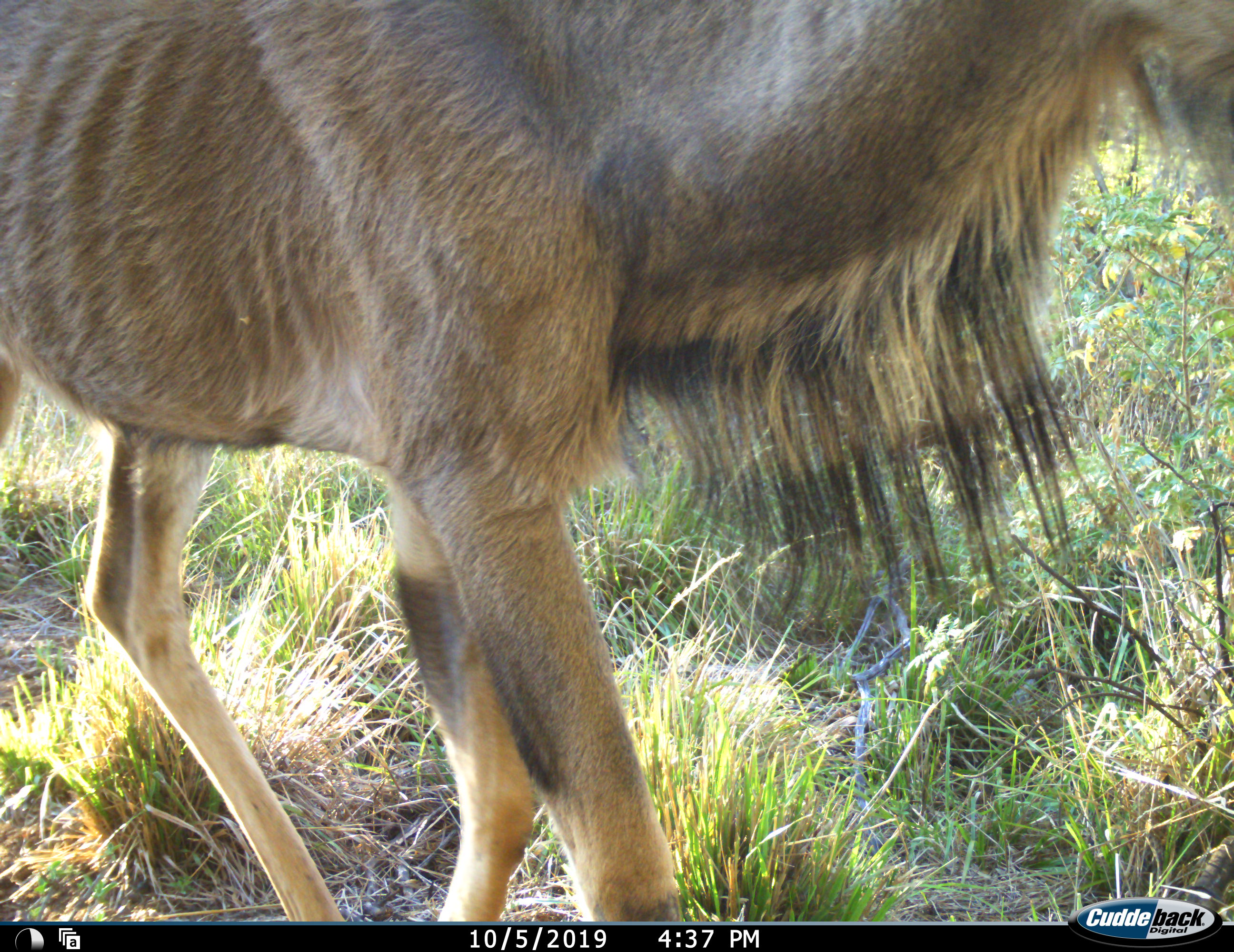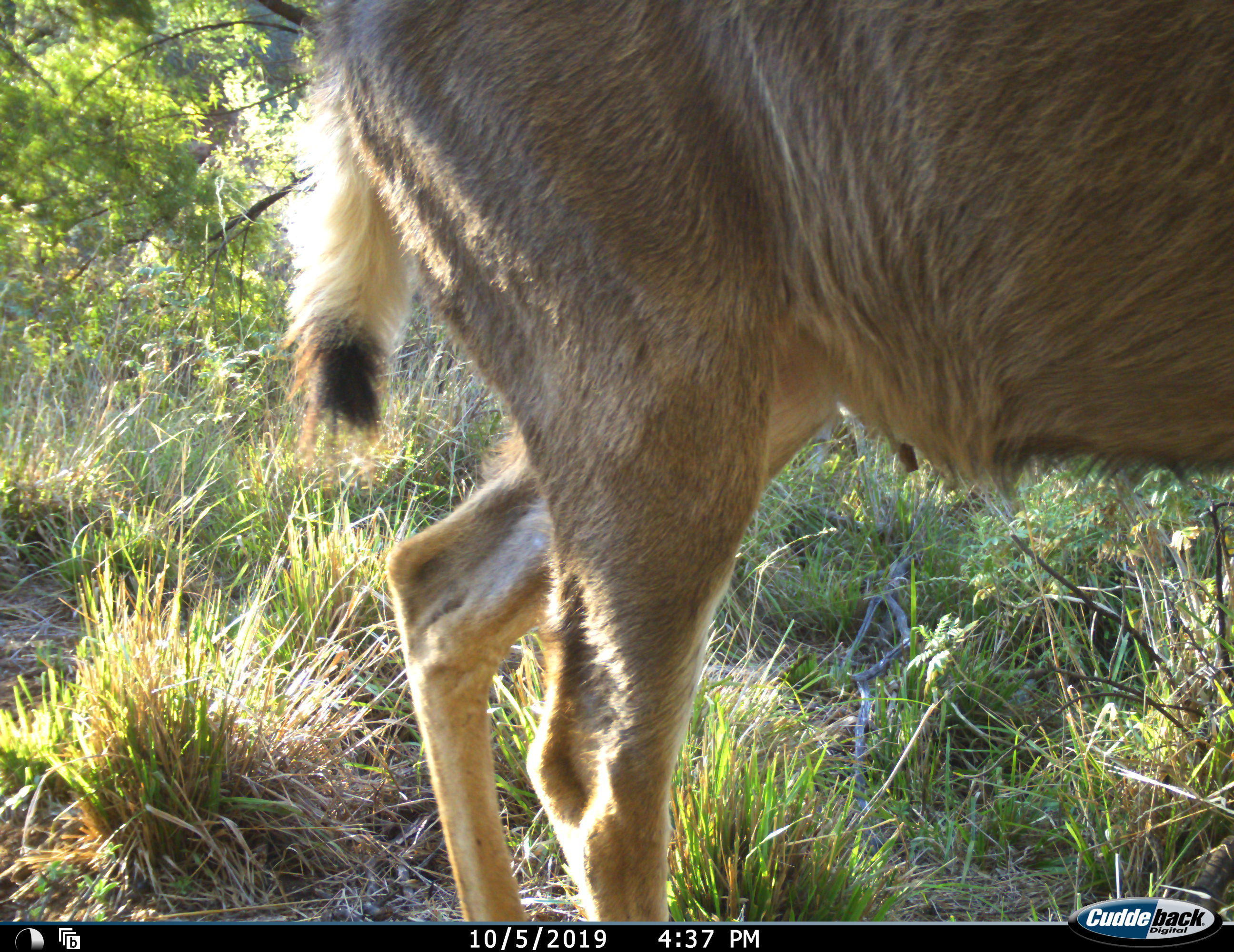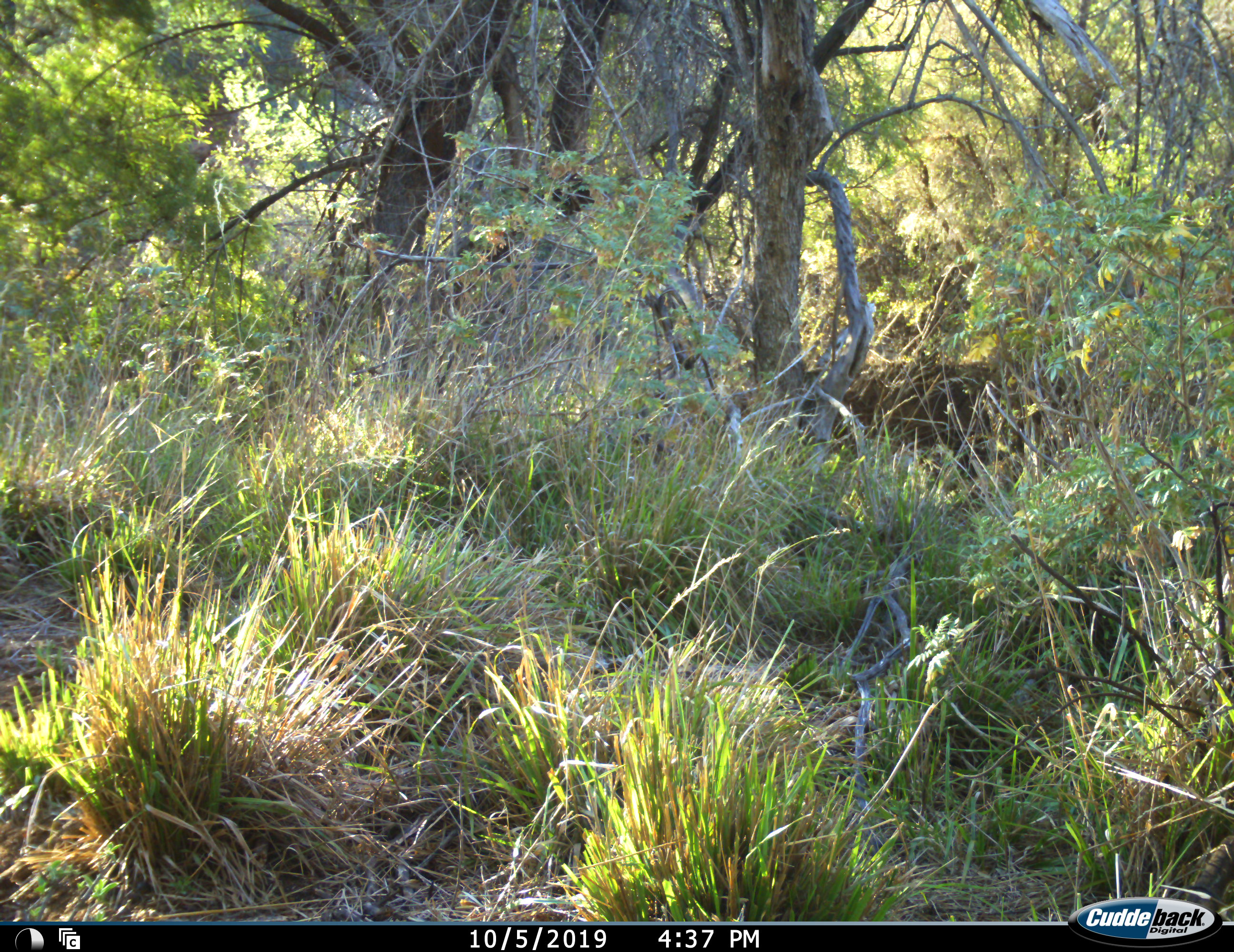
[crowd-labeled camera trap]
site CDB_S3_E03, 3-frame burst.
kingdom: Animalia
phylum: Chordata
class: Mammalia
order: Artiodactyla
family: Bovidae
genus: Tragelaphus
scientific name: Tragelaphus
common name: kudu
Kudu (Tragelaphus), count 1. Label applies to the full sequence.